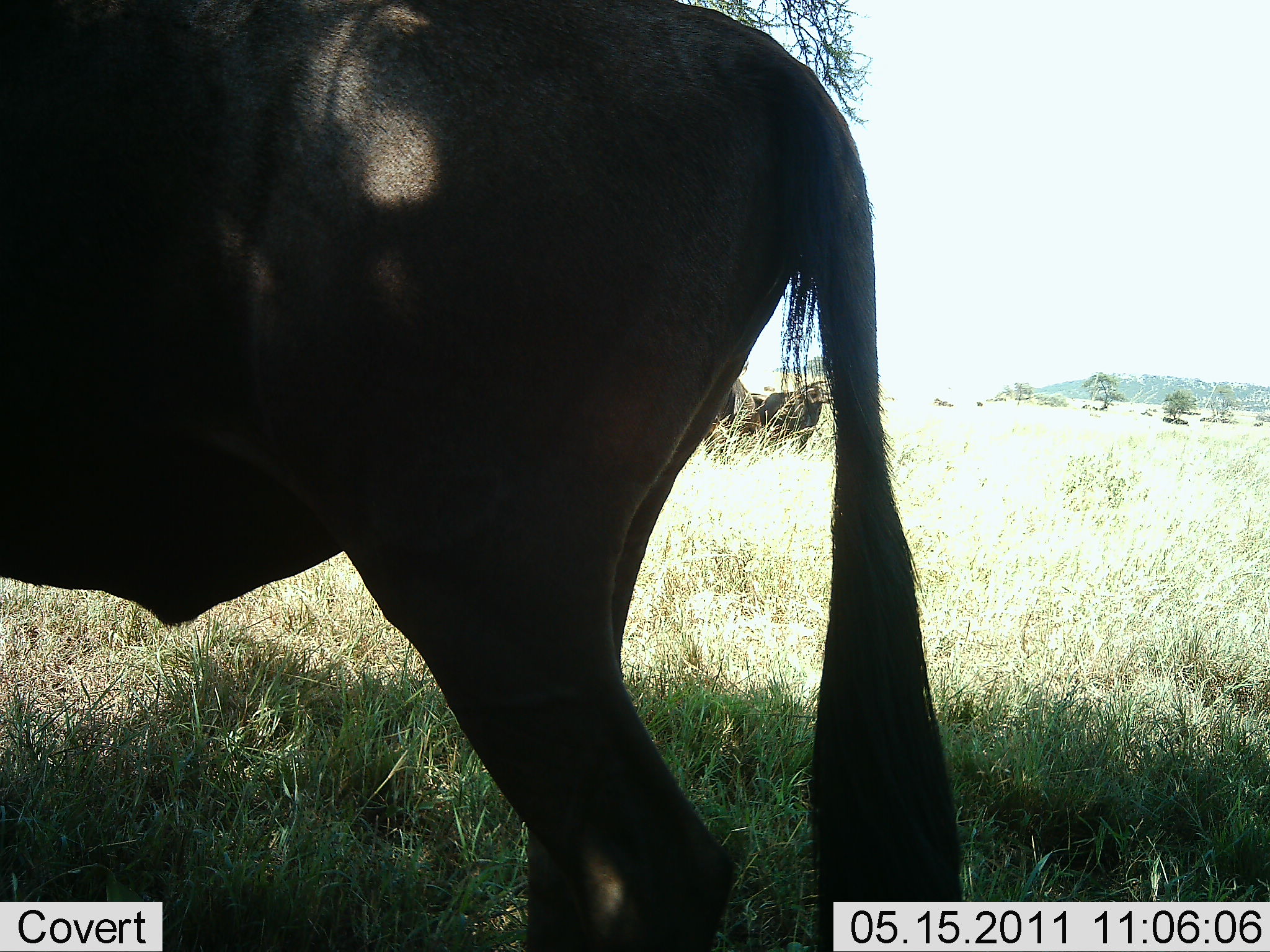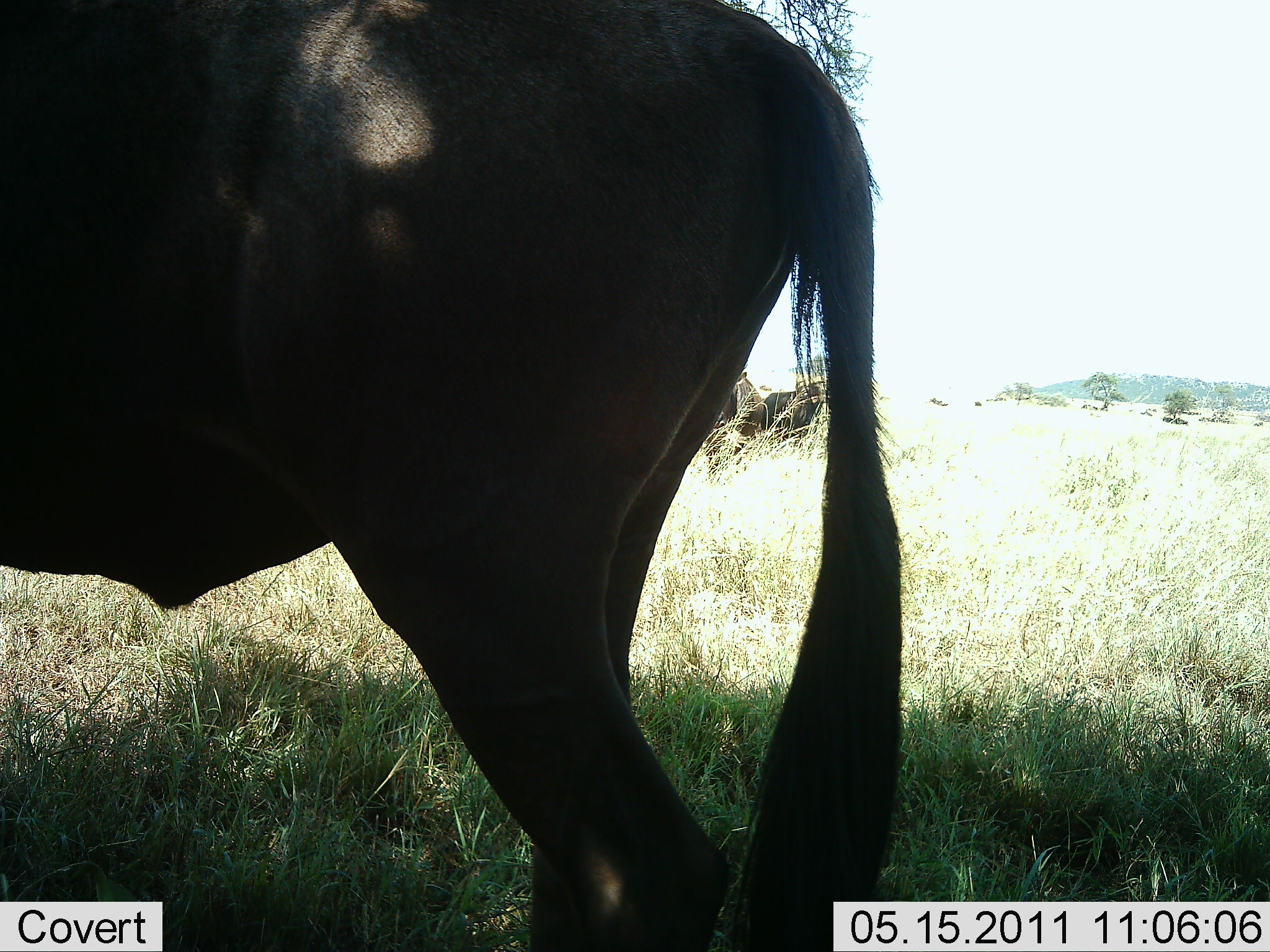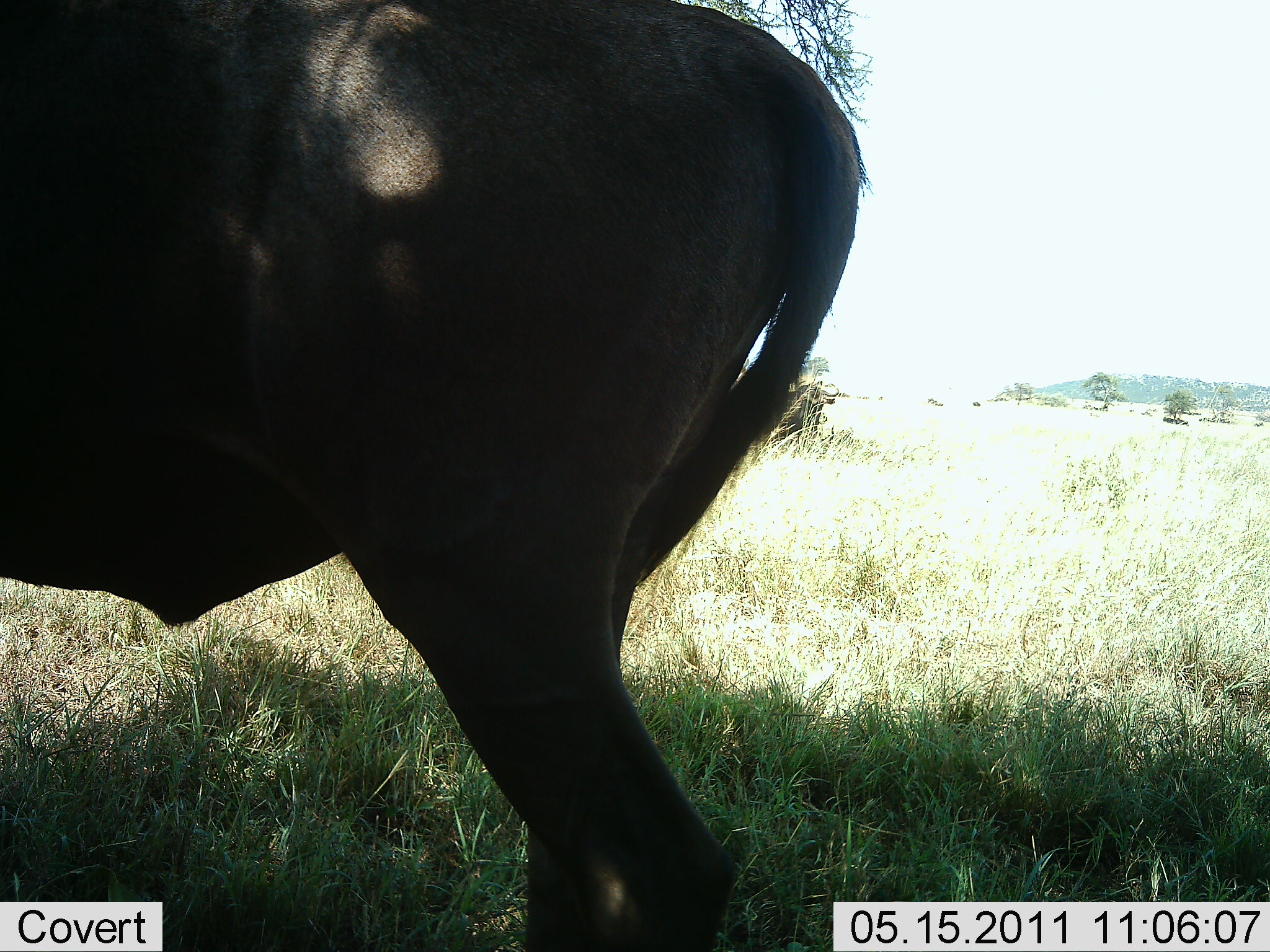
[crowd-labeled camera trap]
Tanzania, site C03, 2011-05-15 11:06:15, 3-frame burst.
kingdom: Animalia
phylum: Chordata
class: Mammalia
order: Artiodactyla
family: Bovidae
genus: Connochaetes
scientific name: Connochaetes taurinus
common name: blue wildebeest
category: wildebeest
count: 1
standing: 100%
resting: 9%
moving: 0%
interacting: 0%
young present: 0%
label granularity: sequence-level